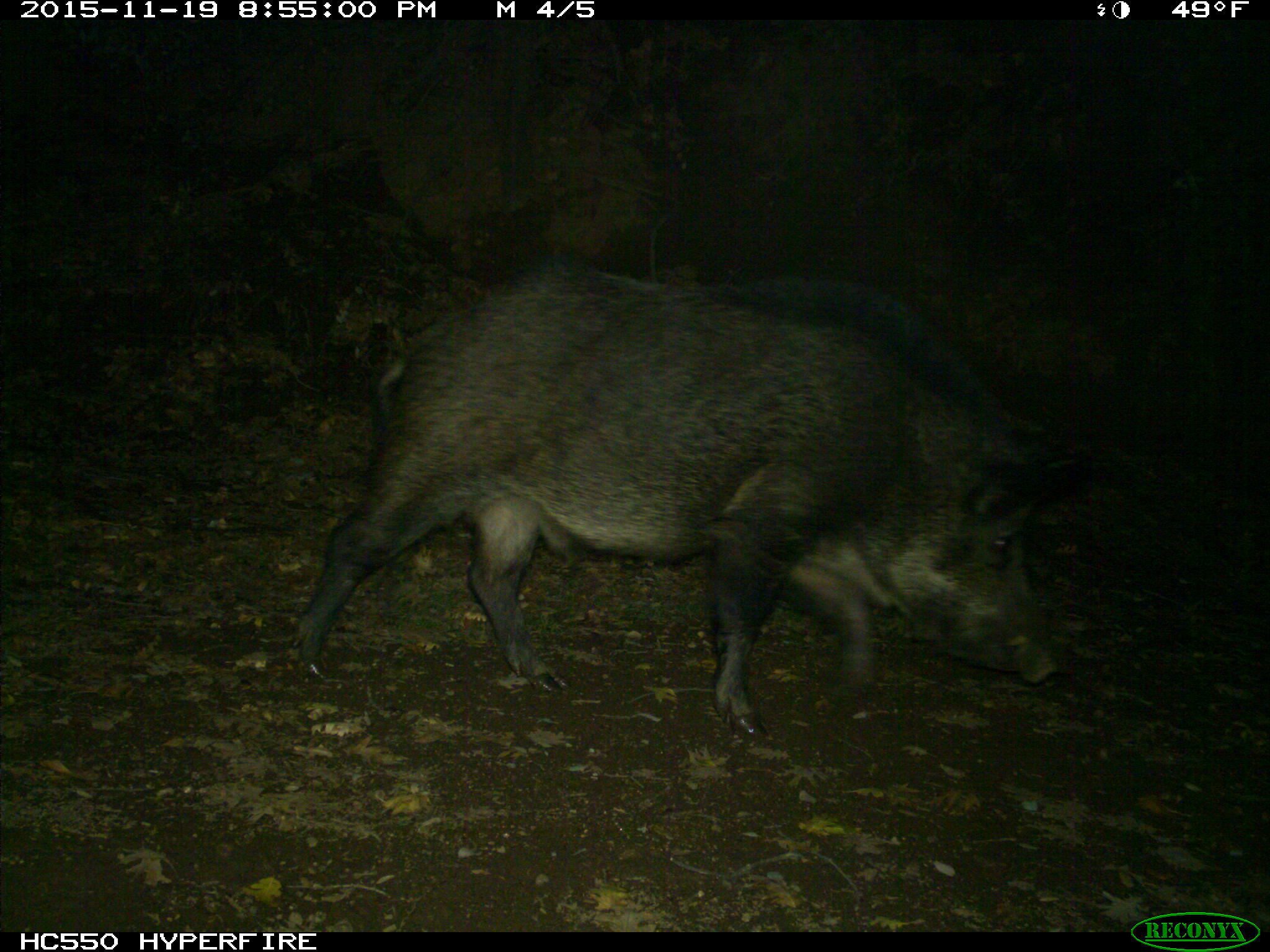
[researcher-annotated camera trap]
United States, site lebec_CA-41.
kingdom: Animalia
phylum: Chordata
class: Mammalia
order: Artiodactyla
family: Suidae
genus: Sus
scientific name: Sus scrofa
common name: wild boar